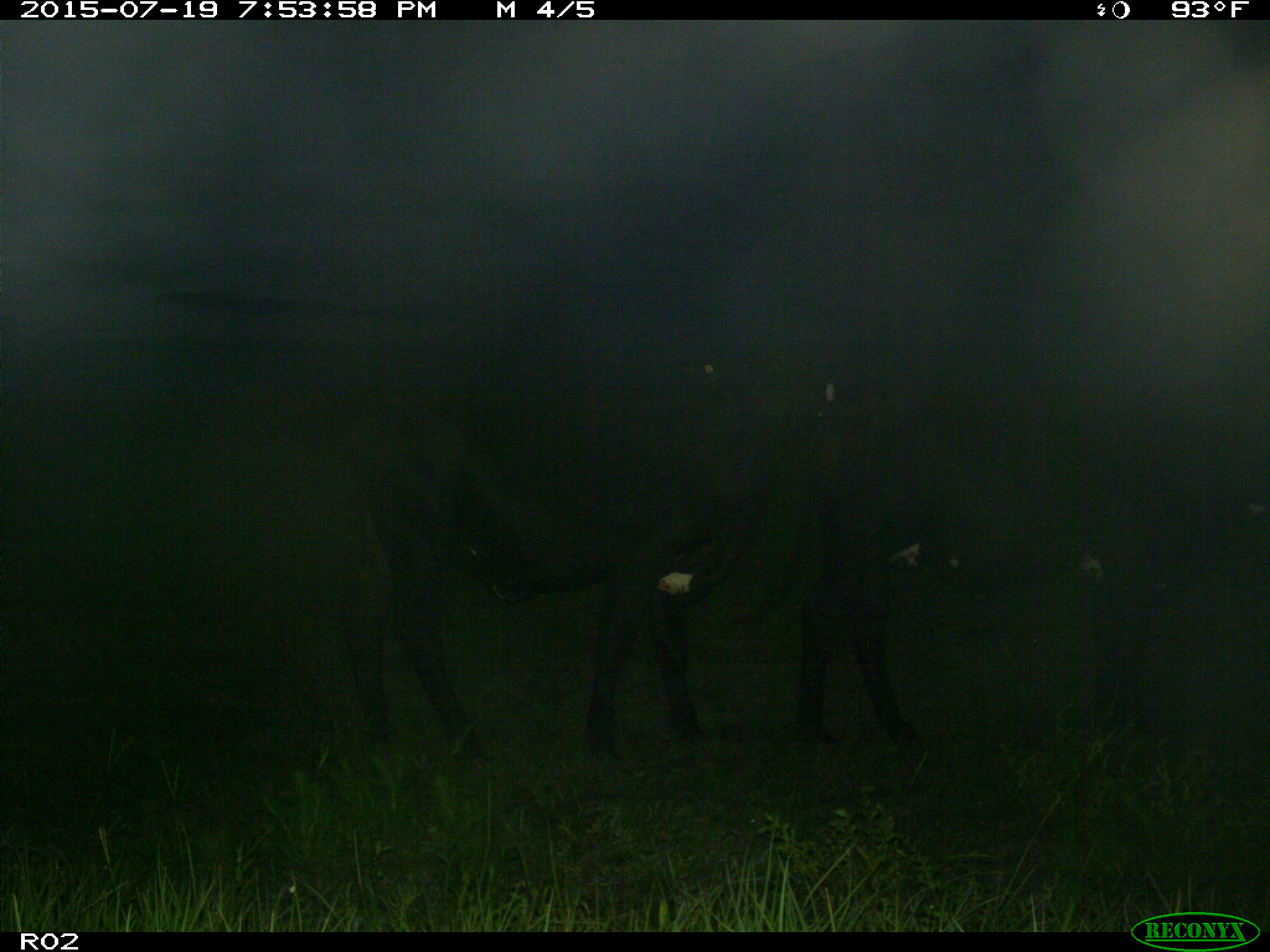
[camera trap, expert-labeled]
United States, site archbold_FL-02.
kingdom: Animalia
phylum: Chordata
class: Mammalia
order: Artiodactyla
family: Bovidae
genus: Bos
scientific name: Bos taurus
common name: domestic cow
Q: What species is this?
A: Bos taurus (domestic cow).